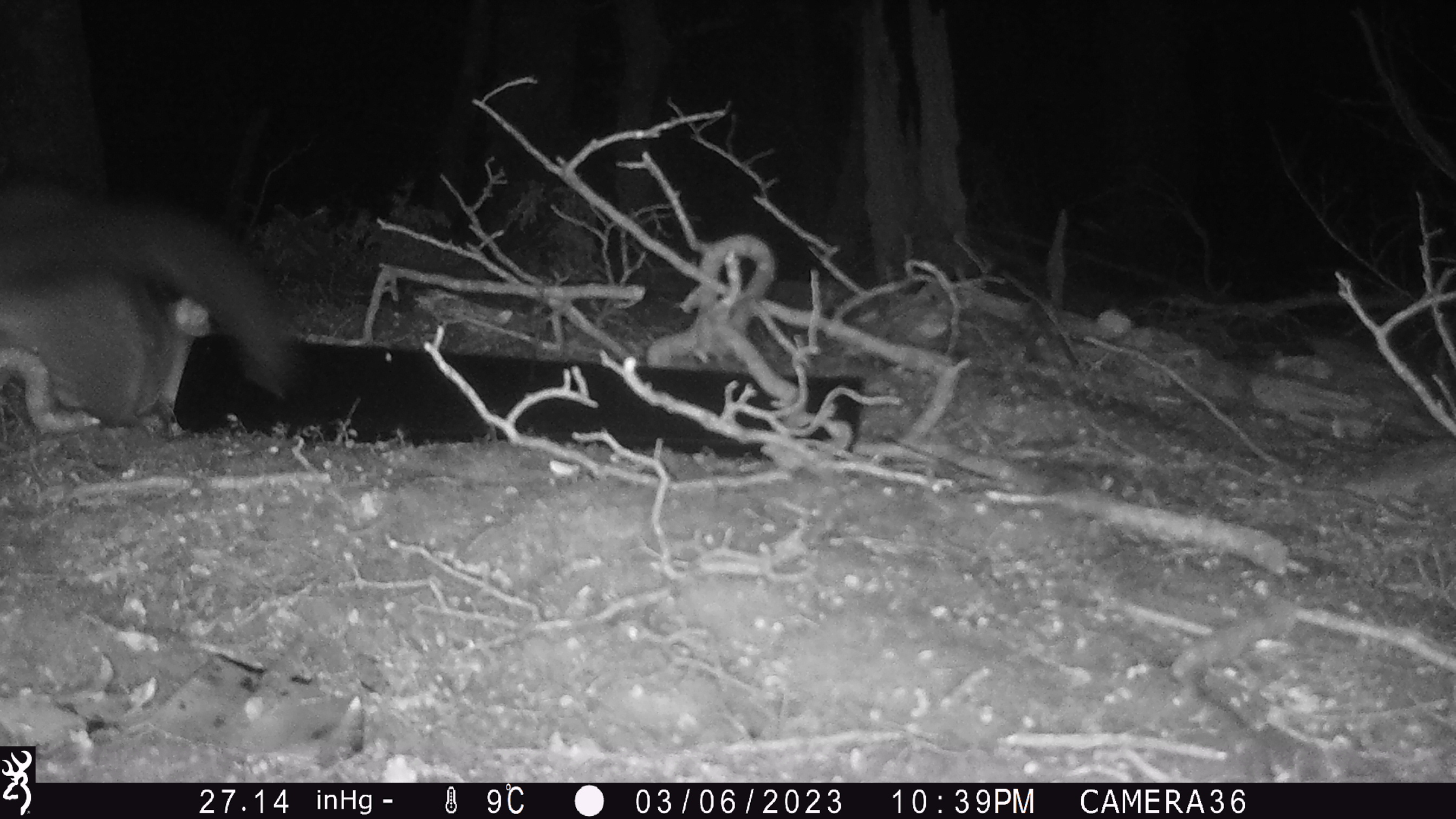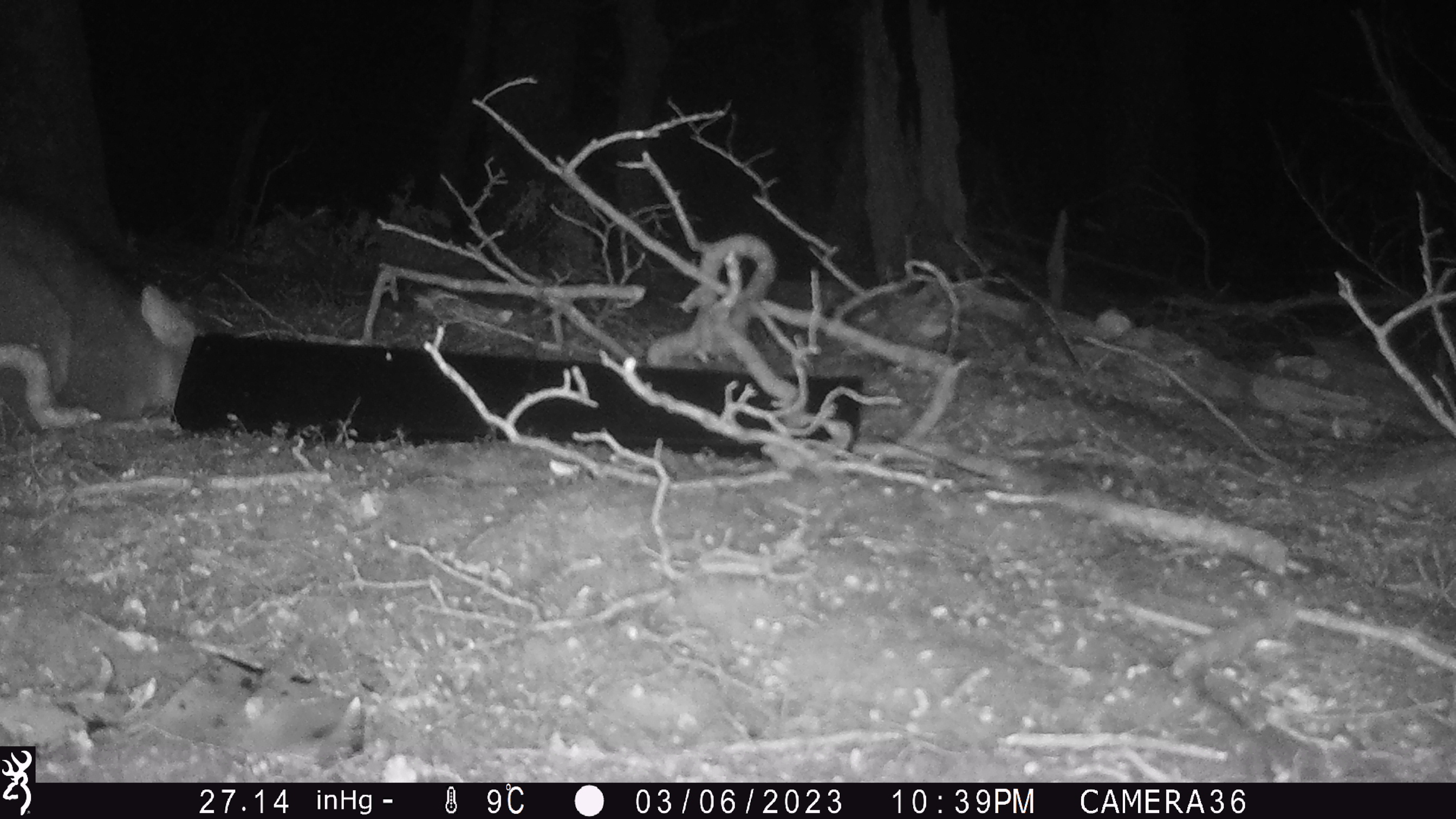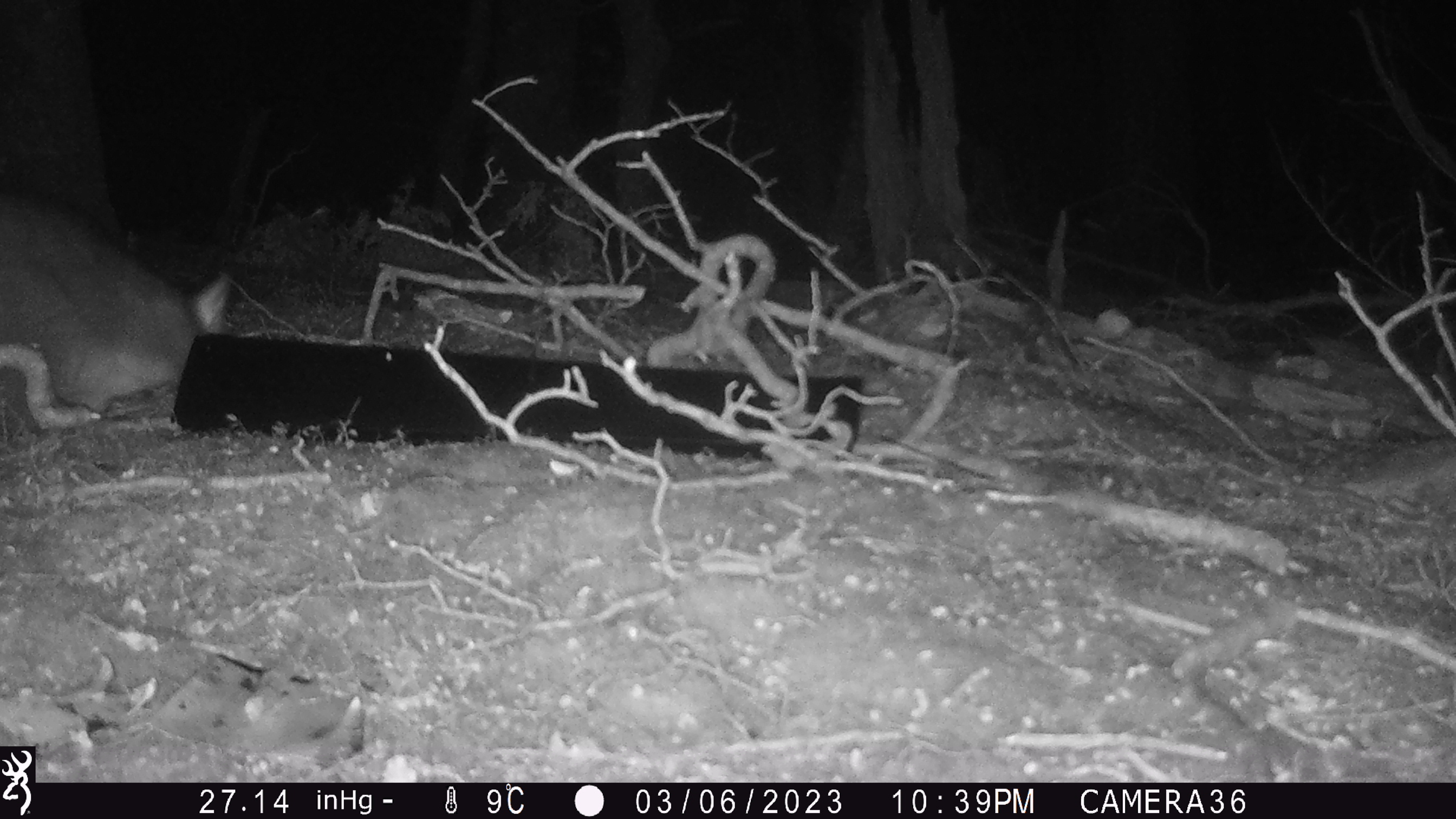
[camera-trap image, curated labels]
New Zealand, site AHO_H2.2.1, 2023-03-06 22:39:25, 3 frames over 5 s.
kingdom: Animalia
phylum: Chordata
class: Mammalia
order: Carnivora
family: Mustelidae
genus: Mustela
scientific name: Mustela erminea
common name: stoat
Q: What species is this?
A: Stoat (Mustela erminea).